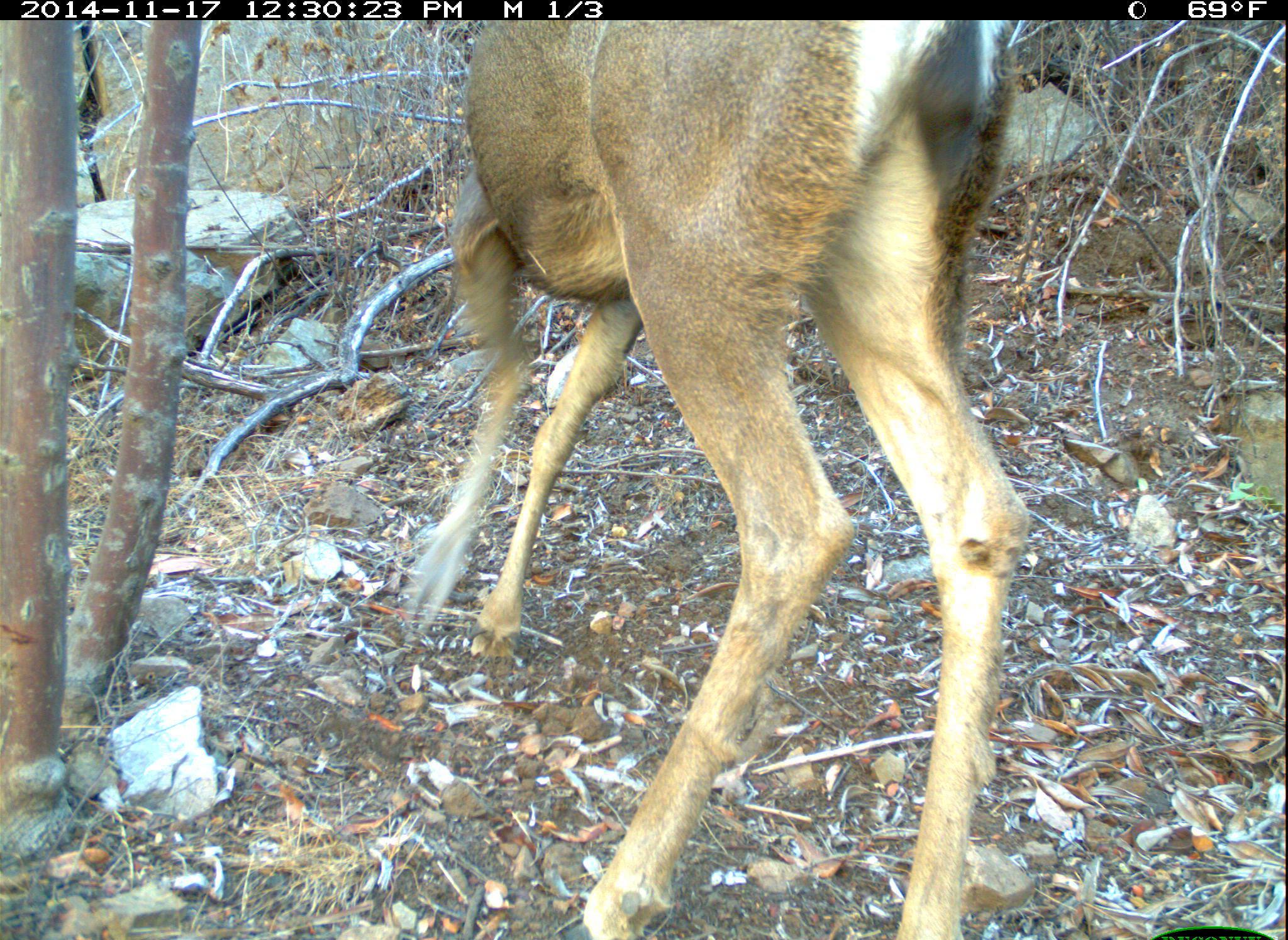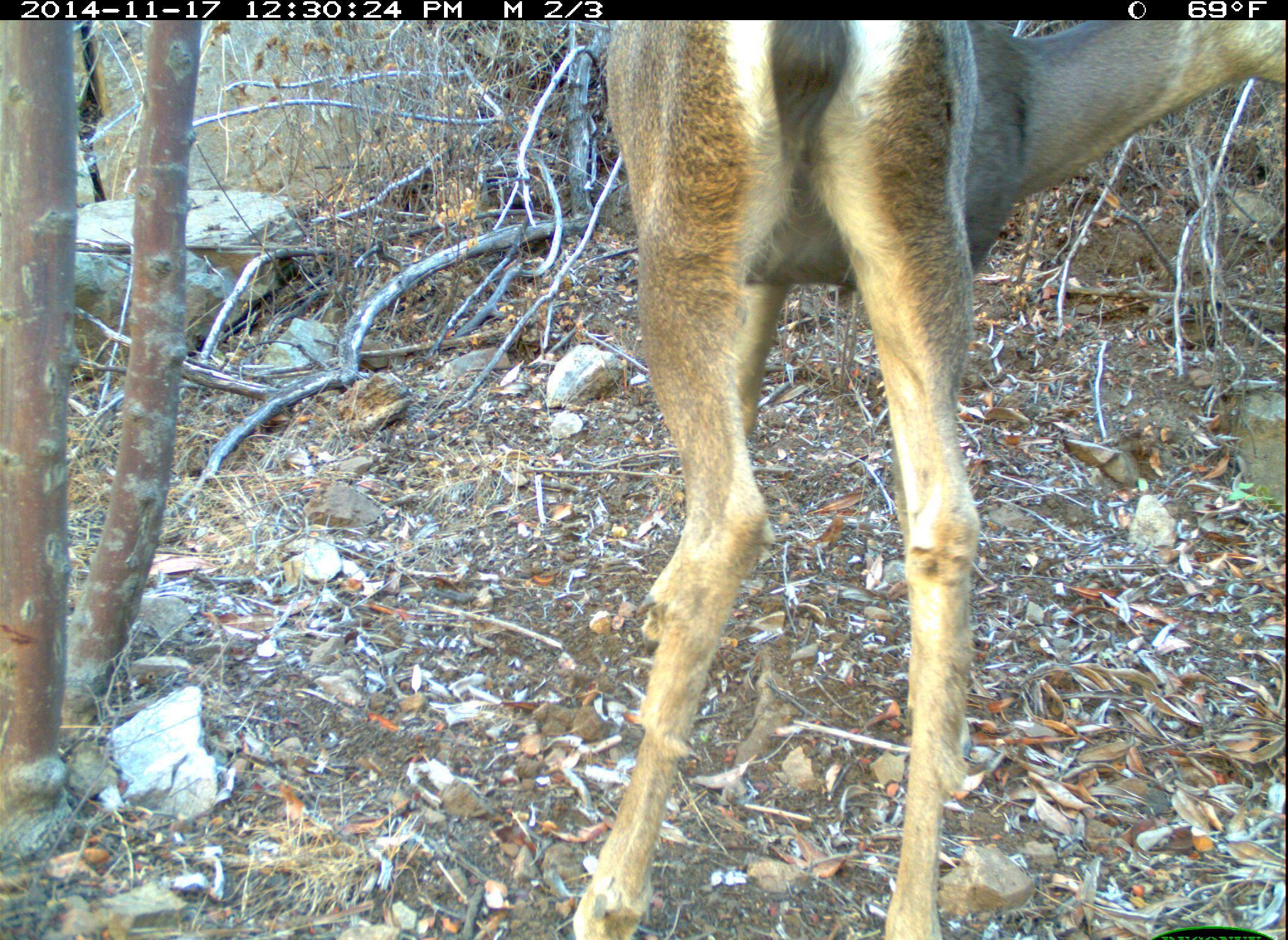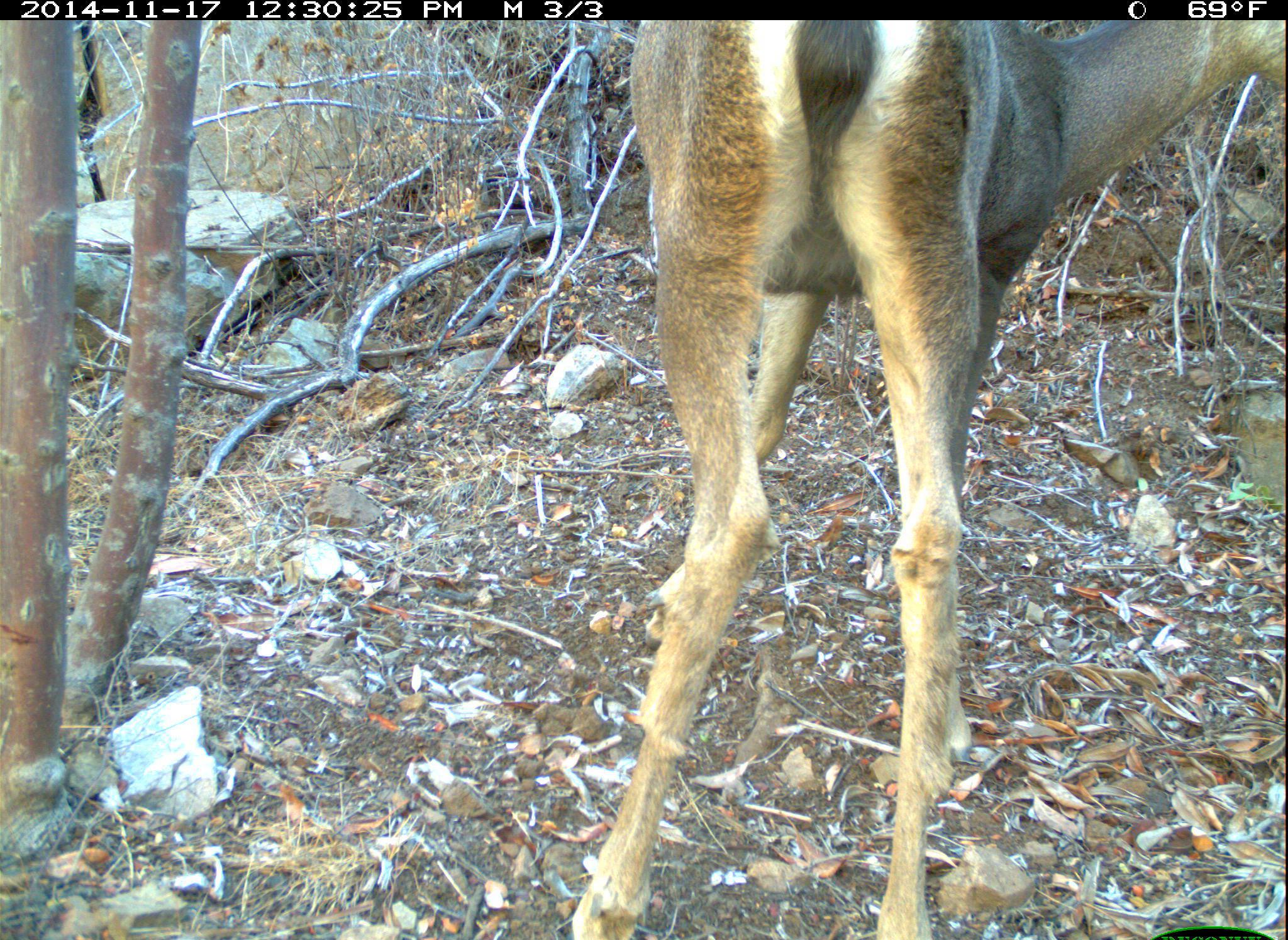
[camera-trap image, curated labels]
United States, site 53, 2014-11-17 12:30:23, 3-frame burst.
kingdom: Animalia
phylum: Chordata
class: Mammalia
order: Artiodactyla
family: Cervidae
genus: Odocoileus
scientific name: Odocoileus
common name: deer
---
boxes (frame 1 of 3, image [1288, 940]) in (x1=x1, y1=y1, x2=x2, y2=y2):
deer: (x1=384, y1=18, x2=1034, y2=937)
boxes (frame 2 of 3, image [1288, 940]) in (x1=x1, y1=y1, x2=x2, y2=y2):
deer: (x1=552, y1=18, x2=1287, y2=937)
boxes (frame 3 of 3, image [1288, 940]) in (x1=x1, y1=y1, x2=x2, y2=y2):
deer: (x1=555, y1=20, x2=1288, y2=940)